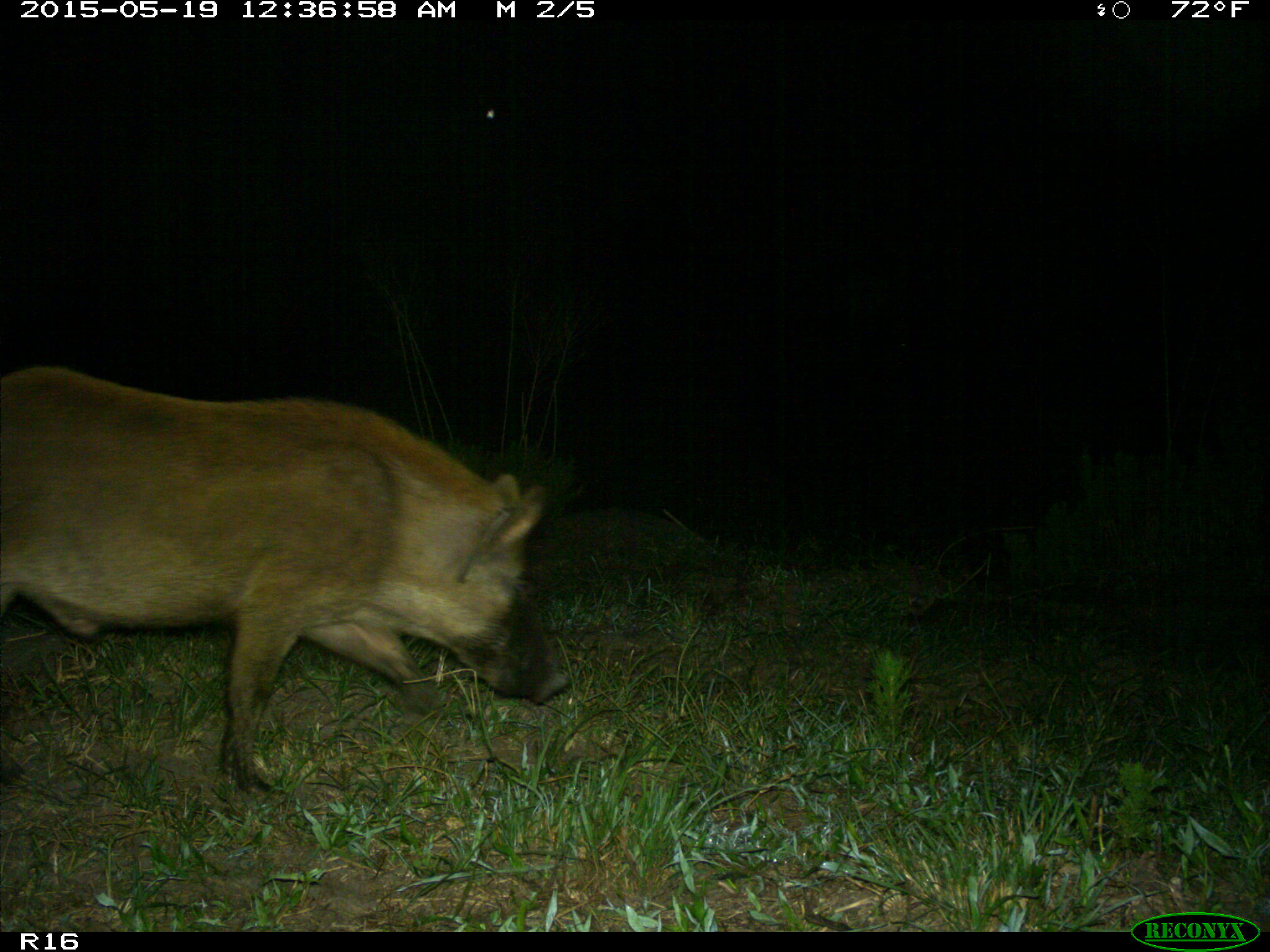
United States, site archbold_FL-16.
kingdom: Animalia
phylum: Chordata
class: Mammalia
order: Artiodactyla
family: Suidae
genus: Sus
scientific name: Sus scrofa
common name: wild boar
Sus scrofa (wild boar).